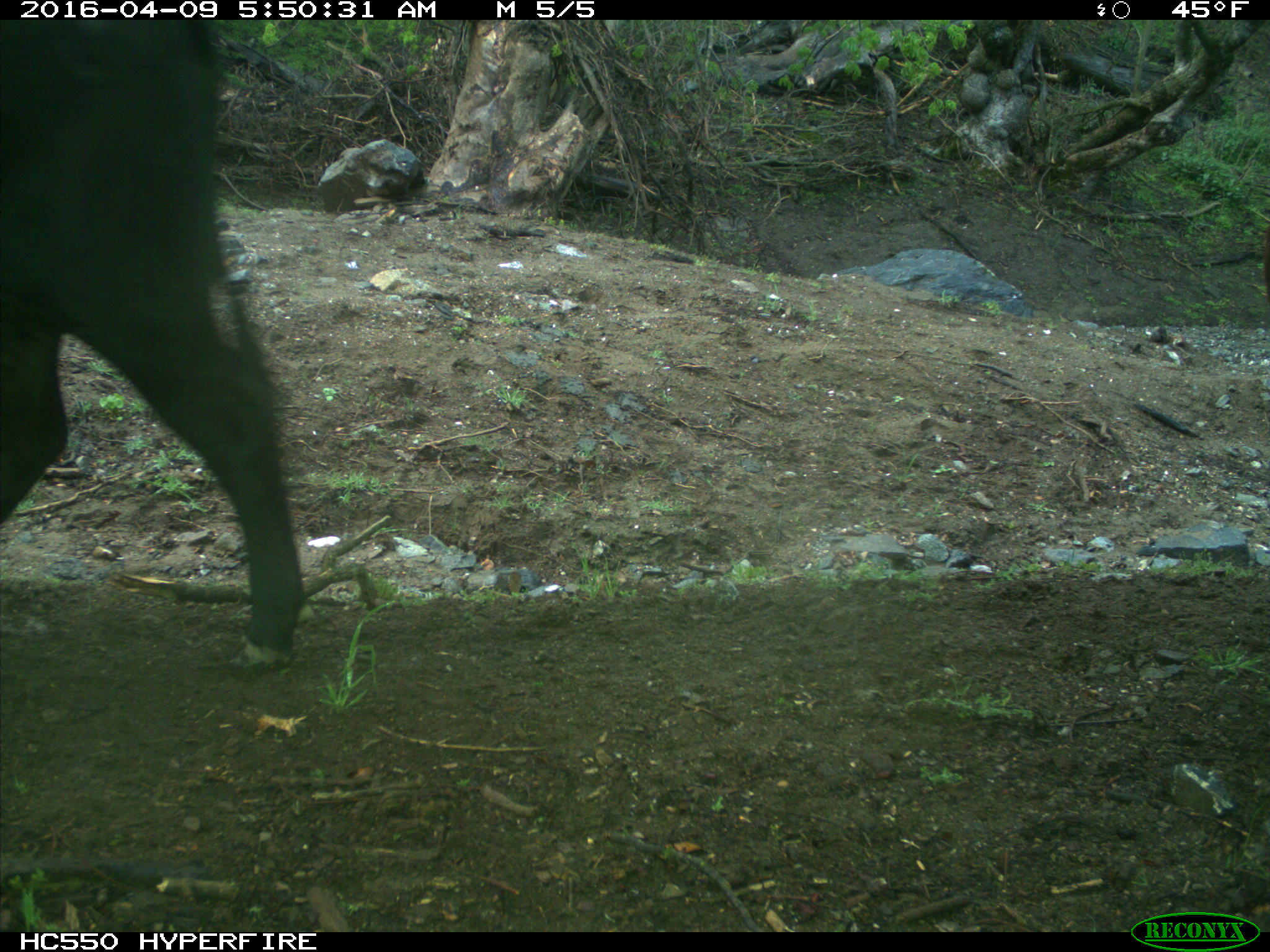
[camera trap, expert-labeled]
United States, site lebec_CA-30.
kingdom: Animalia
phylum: Chordata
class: Mammalia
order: Artiodactyla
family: Bovidae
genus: Bos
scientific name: Bos taurus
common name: domestic cow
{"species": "Bos taurus (domestic cow)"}